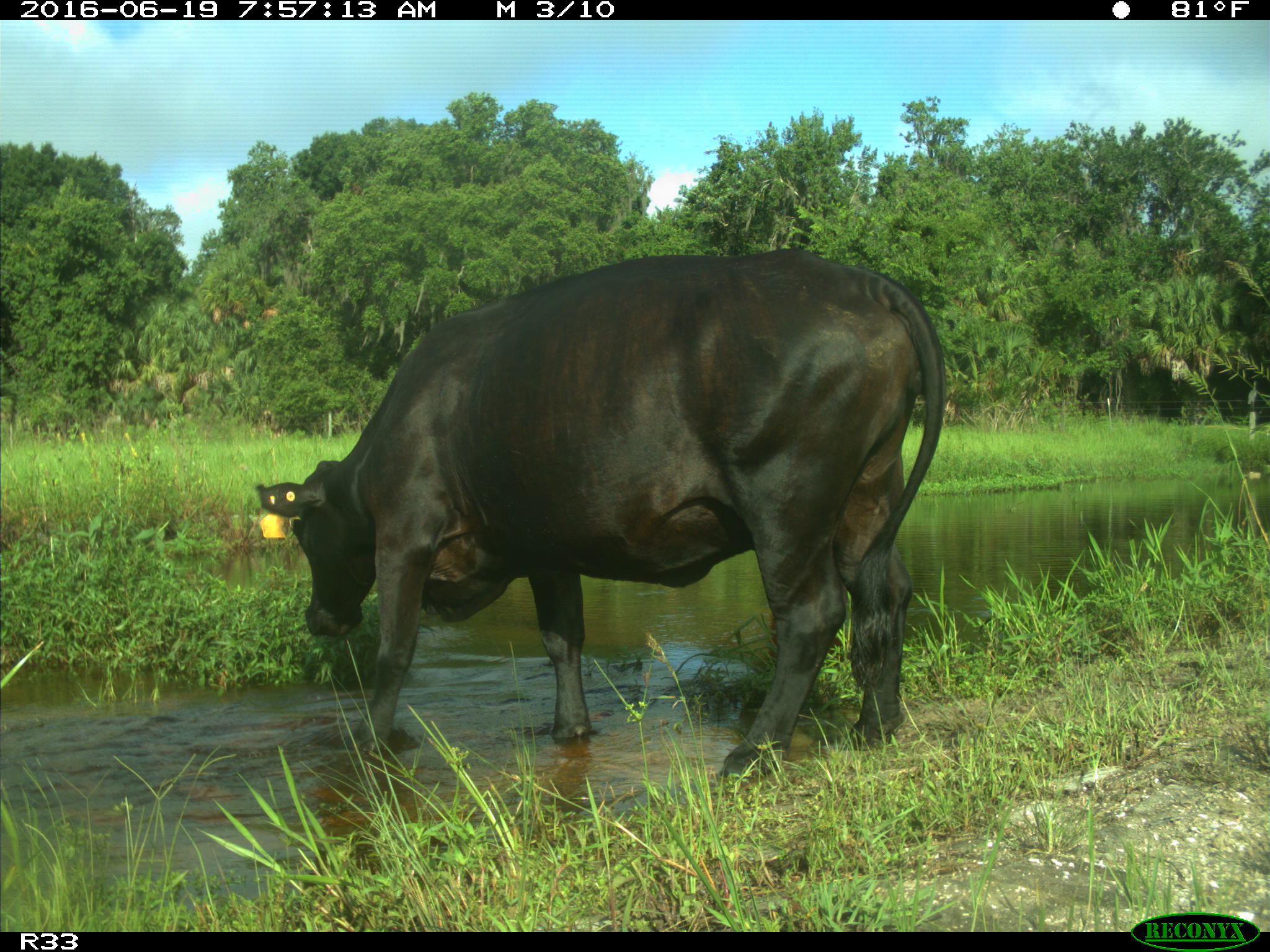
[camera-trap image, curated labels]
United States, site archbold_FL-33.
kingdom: Animalia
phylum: Chordata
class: Mammalia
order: Artiodactyla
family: Bovidae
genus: Bos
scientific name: Bos taurus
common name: domestic cow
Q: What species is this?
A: Bos taurus (domestic cow).